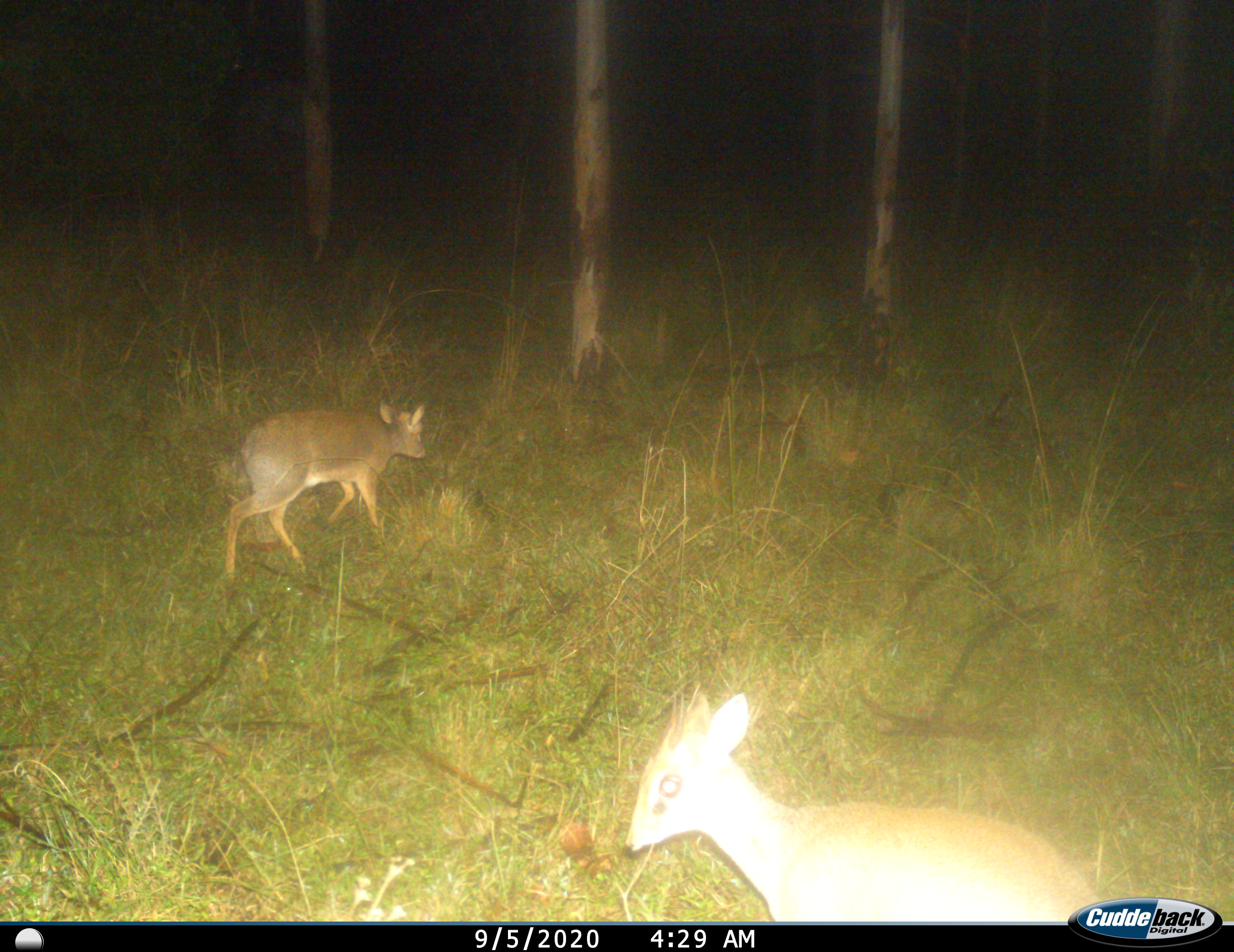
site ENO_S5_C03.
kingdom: Animalia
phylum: Chordata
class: Mammalia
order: Artiodactyla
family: Bovidae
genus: Madoqua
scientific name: Madoqua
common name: dik-dik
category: dikdik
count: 2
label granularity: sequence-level